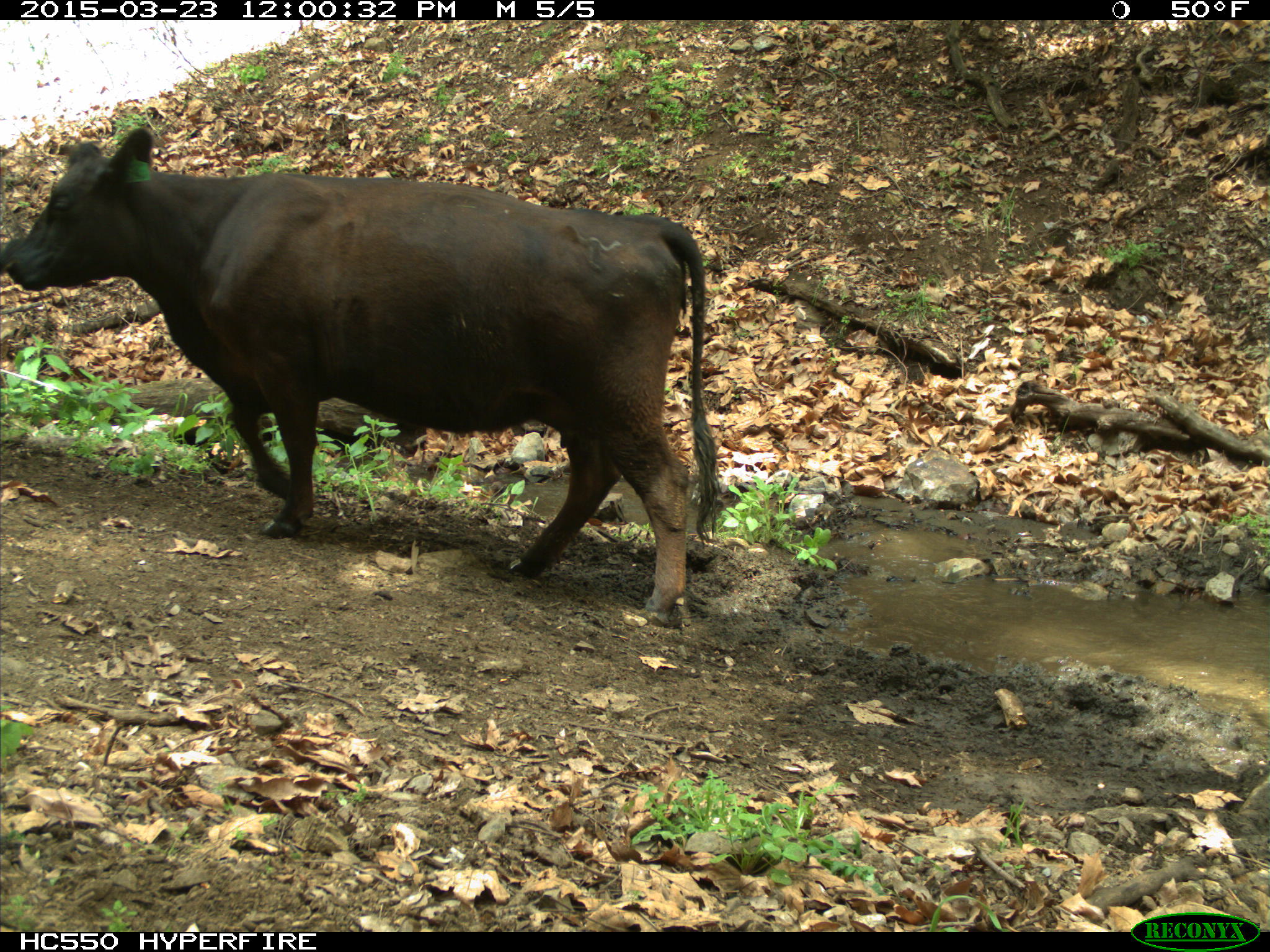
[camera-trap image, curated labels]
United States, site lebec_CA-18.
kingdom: Animalia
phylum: Chordata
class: Mammalia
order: Artiodactyla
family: Bovidae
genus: Bos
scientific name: Bos taurus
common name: domestic cow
Bos taurus (domestic cow).